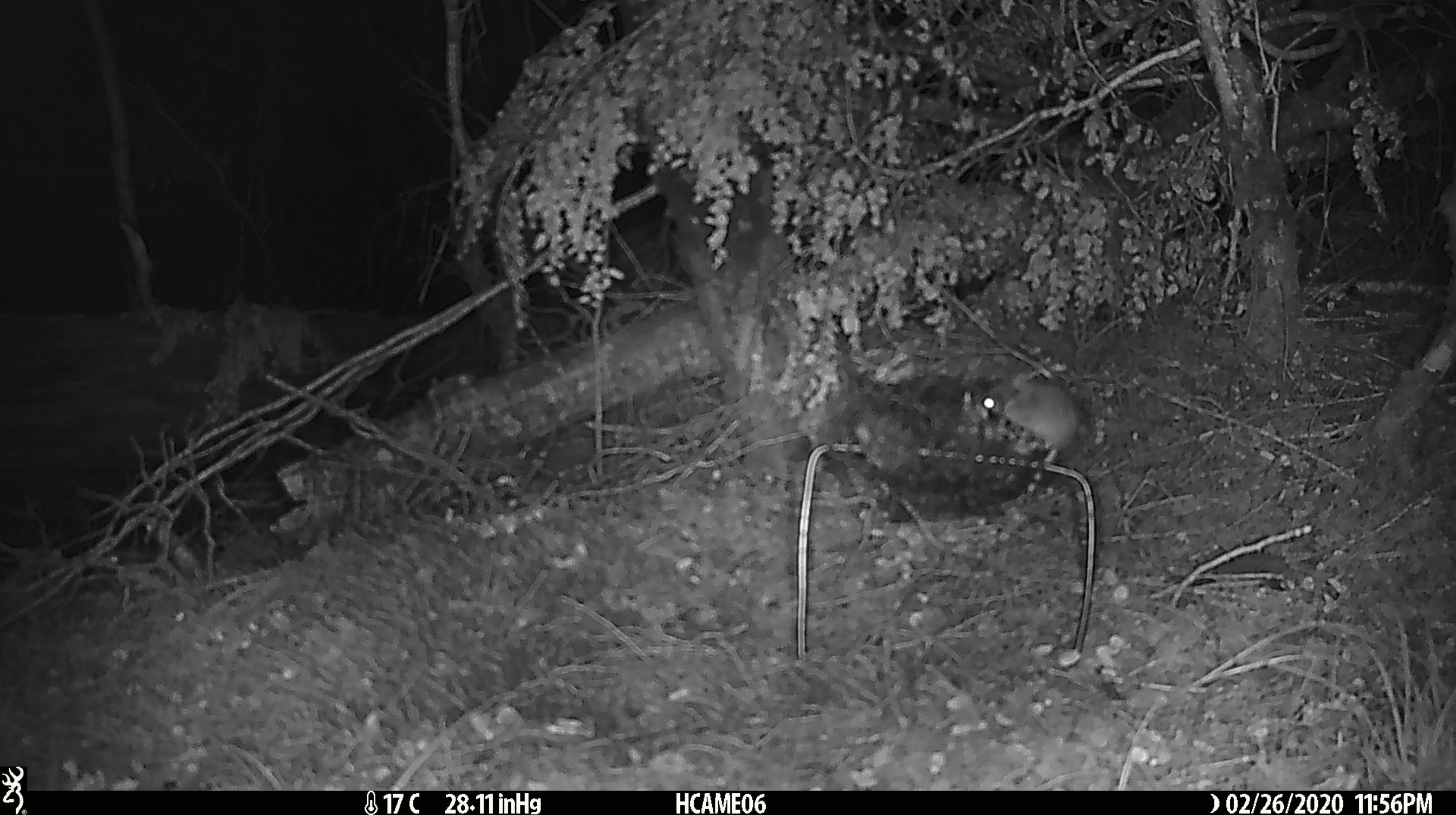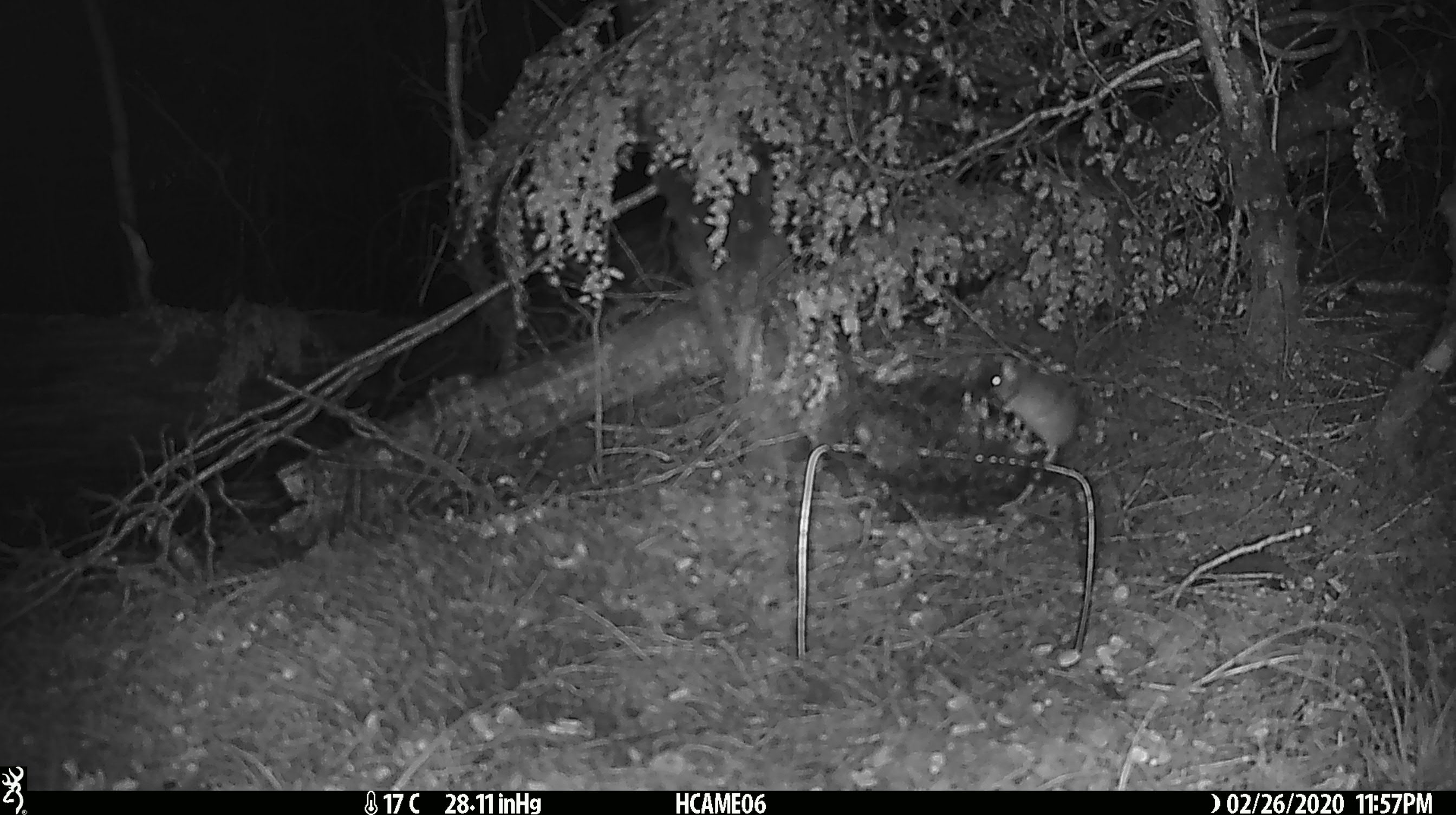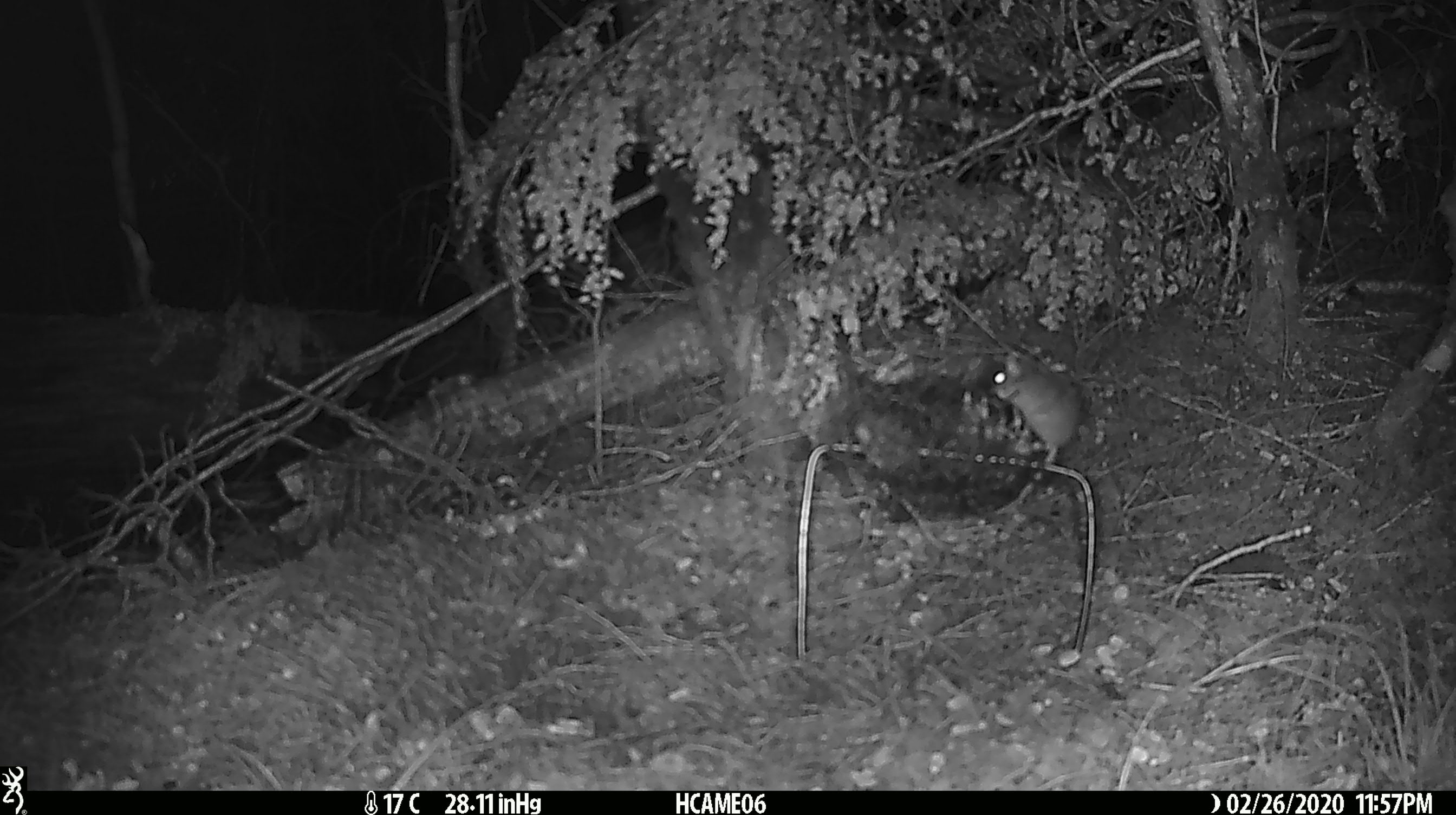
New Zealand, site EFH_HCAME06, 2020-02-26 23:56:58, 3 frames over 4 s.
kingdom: Animalia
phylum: Chordata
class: Mammalia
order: Rodentia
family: Muridae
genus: Mus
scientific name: Mus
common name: mouse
Mouse (Mus).